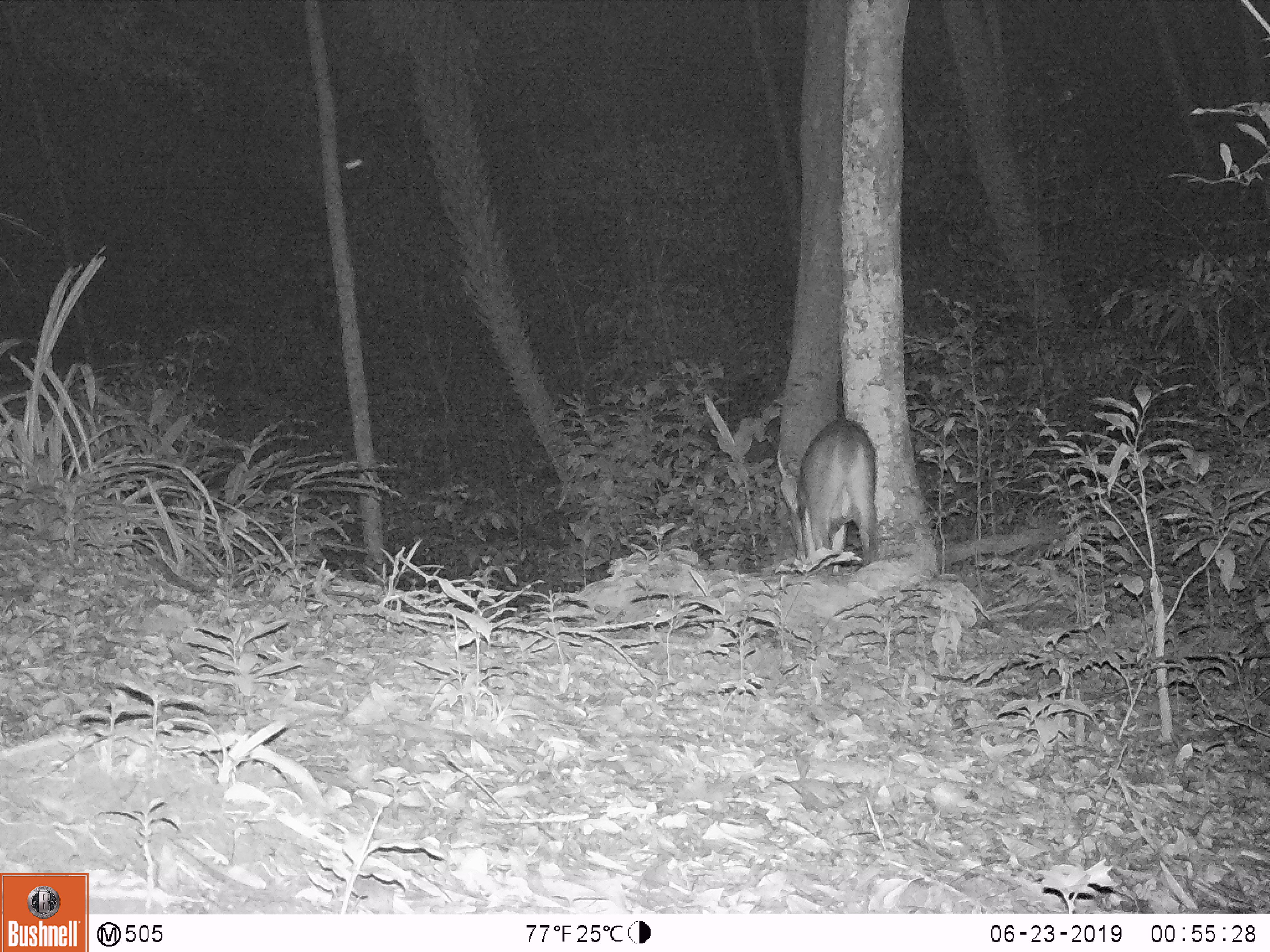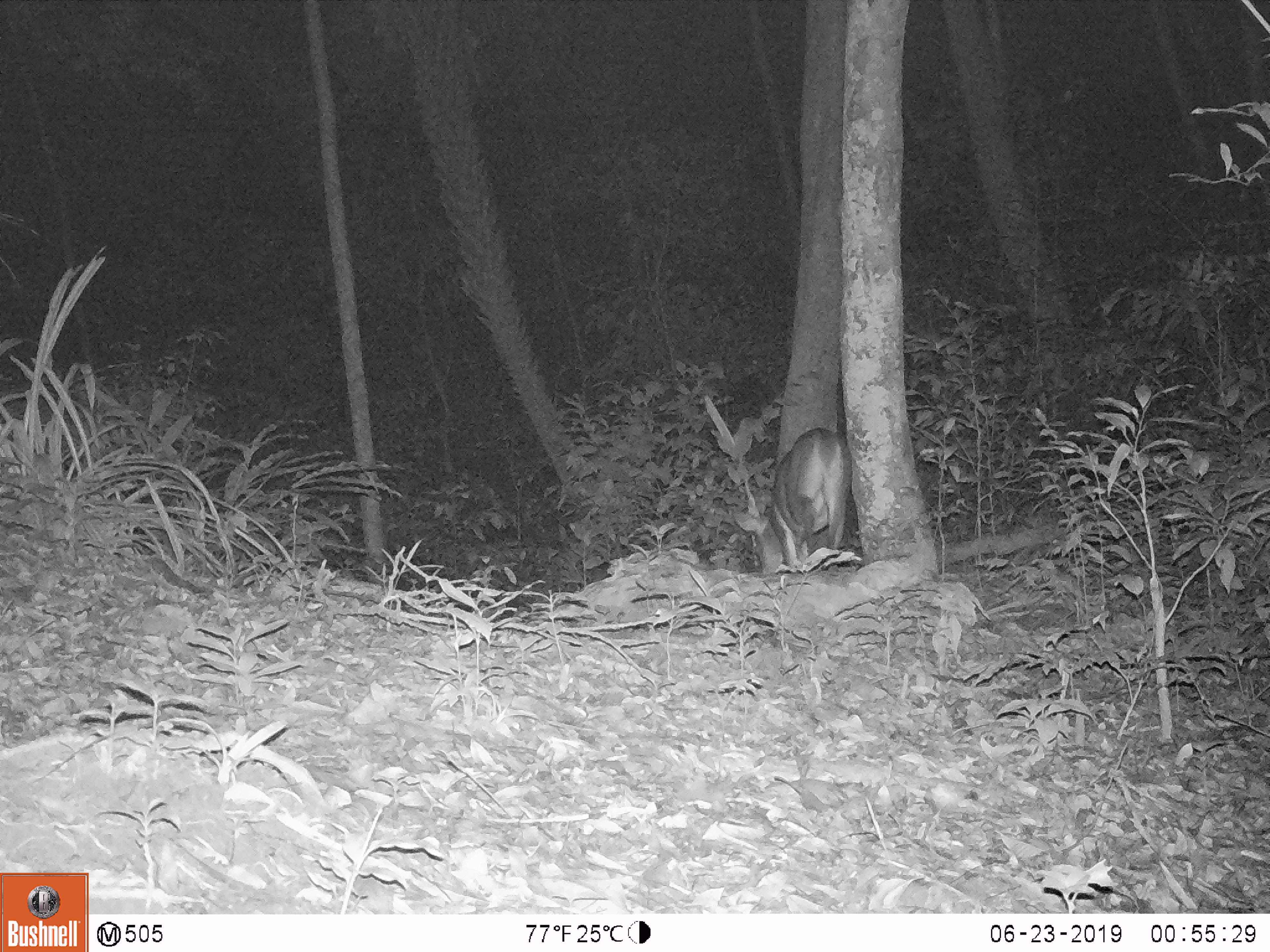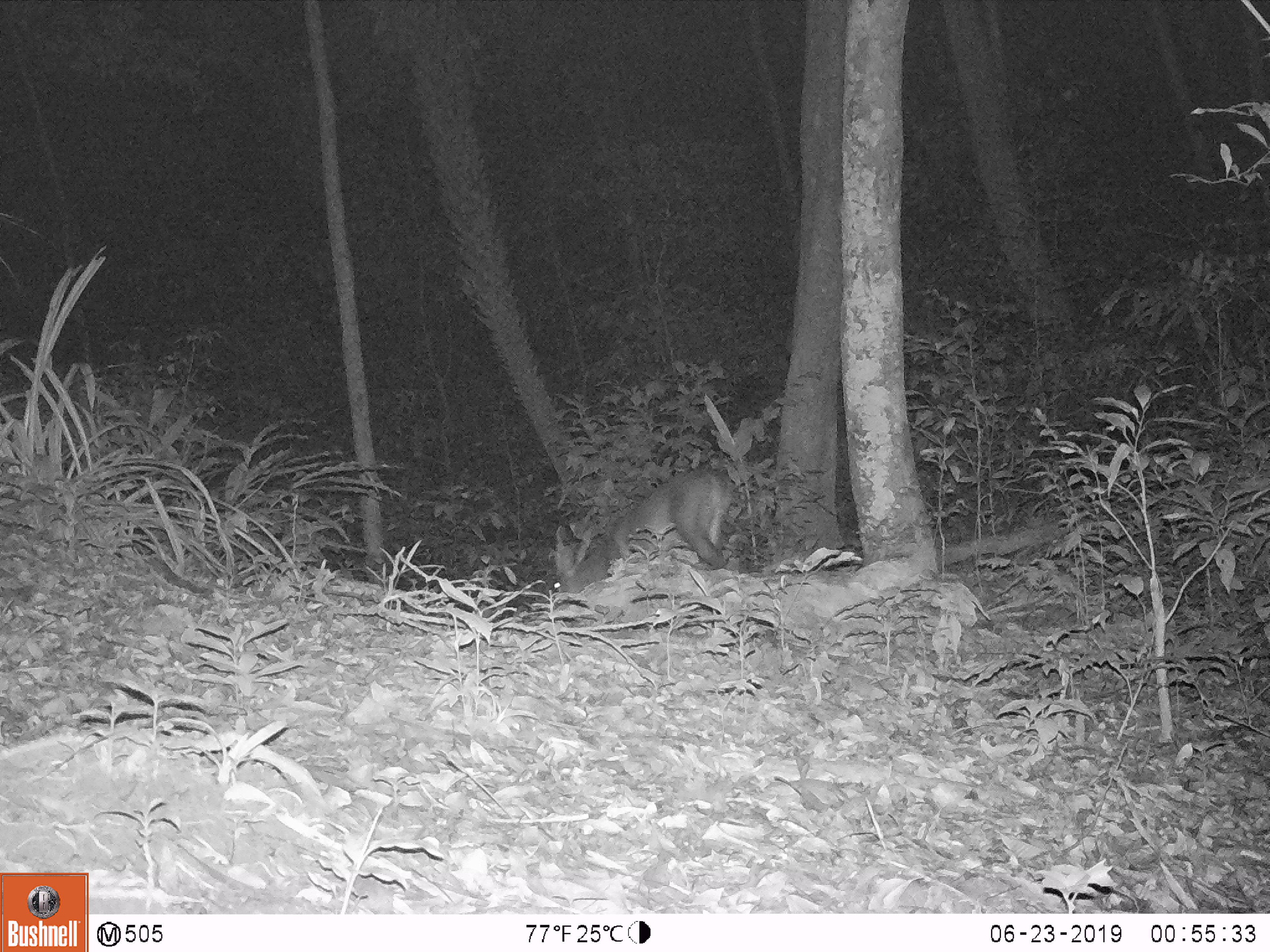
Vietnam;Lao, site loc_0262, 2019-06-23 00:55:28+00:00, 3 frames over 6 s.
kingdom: Animalia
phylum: Chordata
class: Mammalia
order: Artiodactyla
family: Cervidae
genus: Muntiacus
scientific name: Muntiacus vuquangensis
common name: large-antlered muntjac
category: large antlered muntjac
Large antlered muntjac (large-antlered muntjac) (Muntiacus vuquangensis). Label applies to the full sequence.